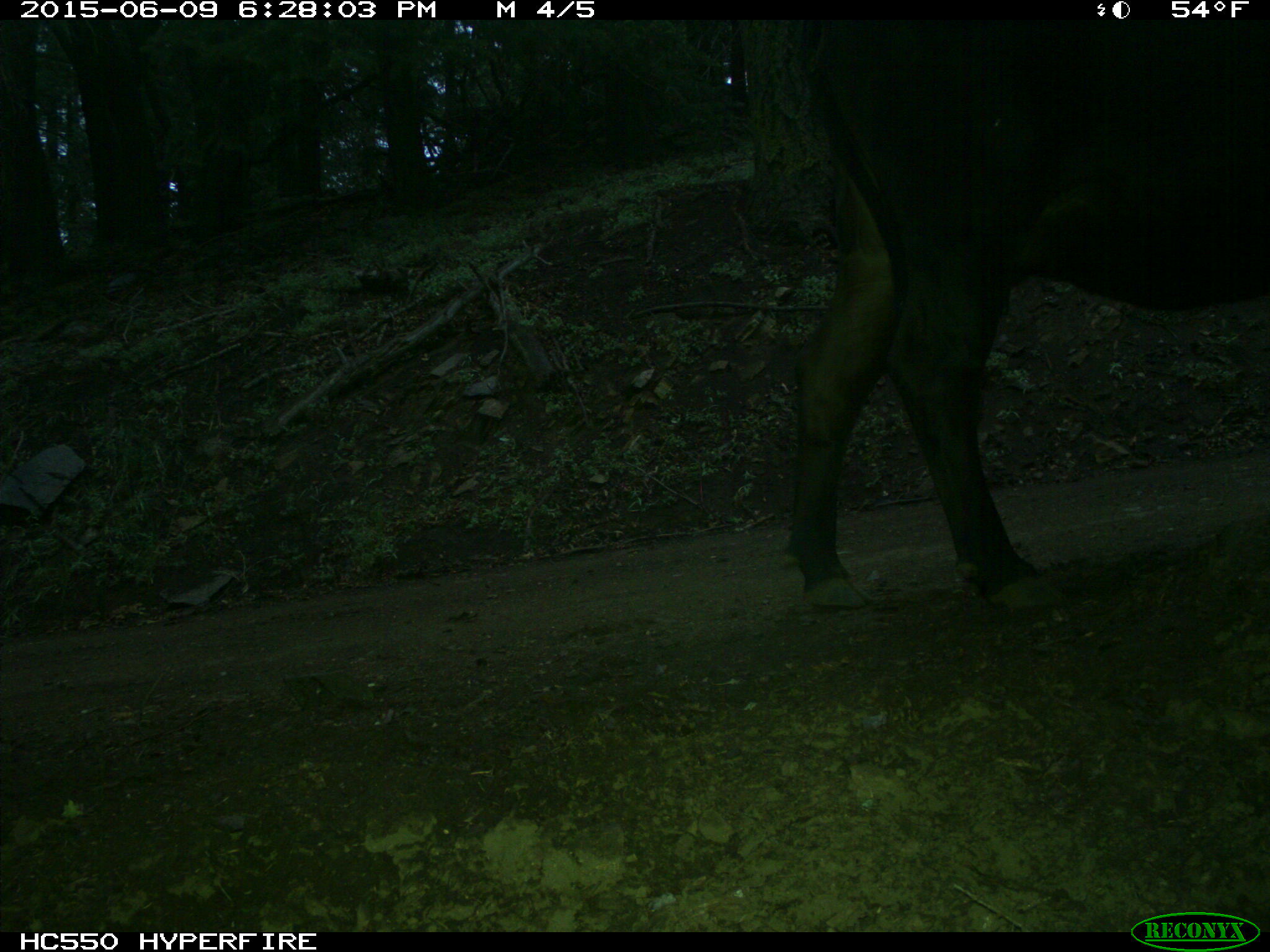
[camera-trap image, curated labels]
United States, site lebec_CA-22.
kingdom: Animalia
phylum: Chordata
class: Mammalia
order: Artiodactyla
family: Bovidae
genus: Bos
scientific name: Bos taurus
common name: domestic cow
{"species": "Bos taurus (domestic cow)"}